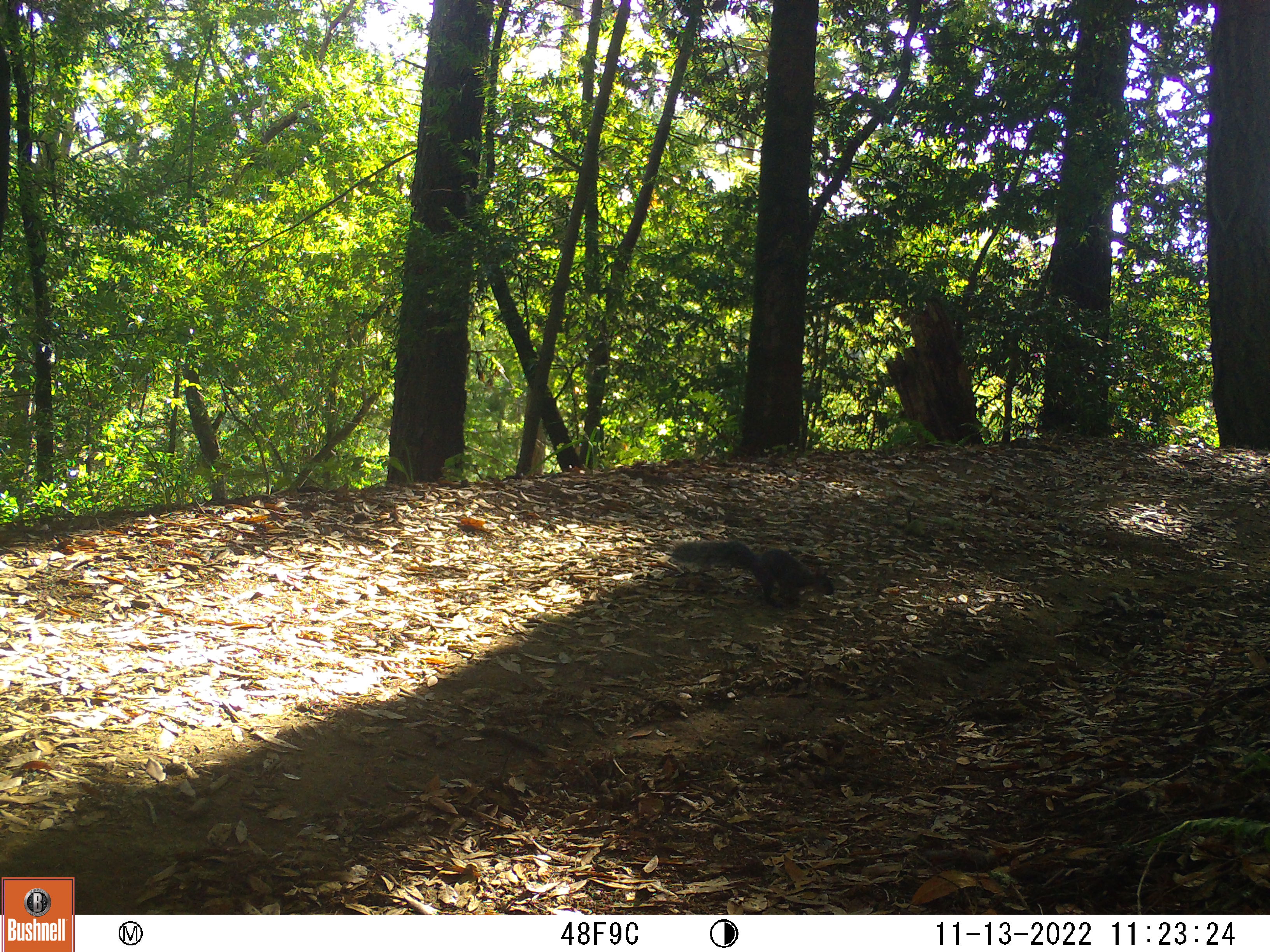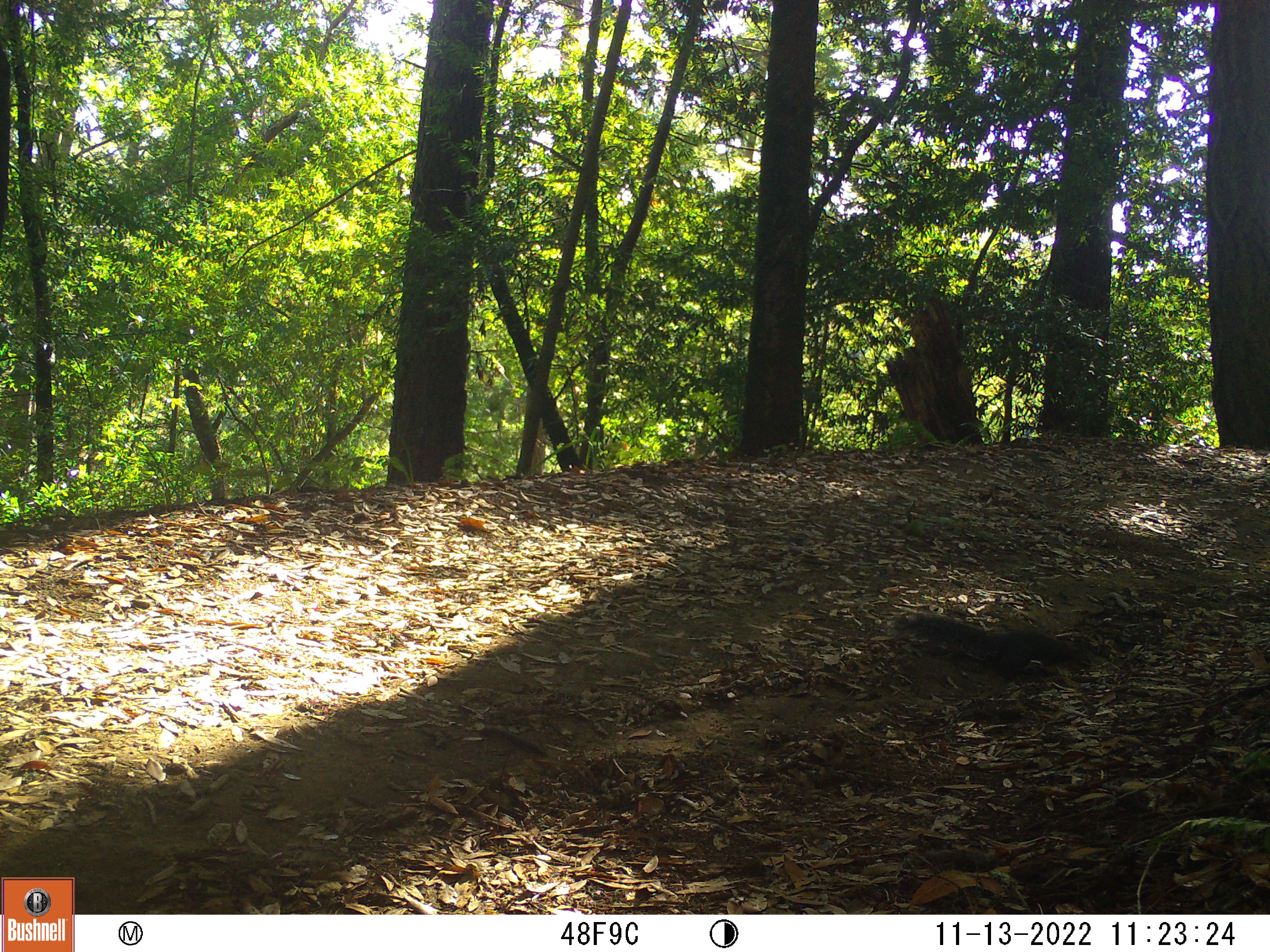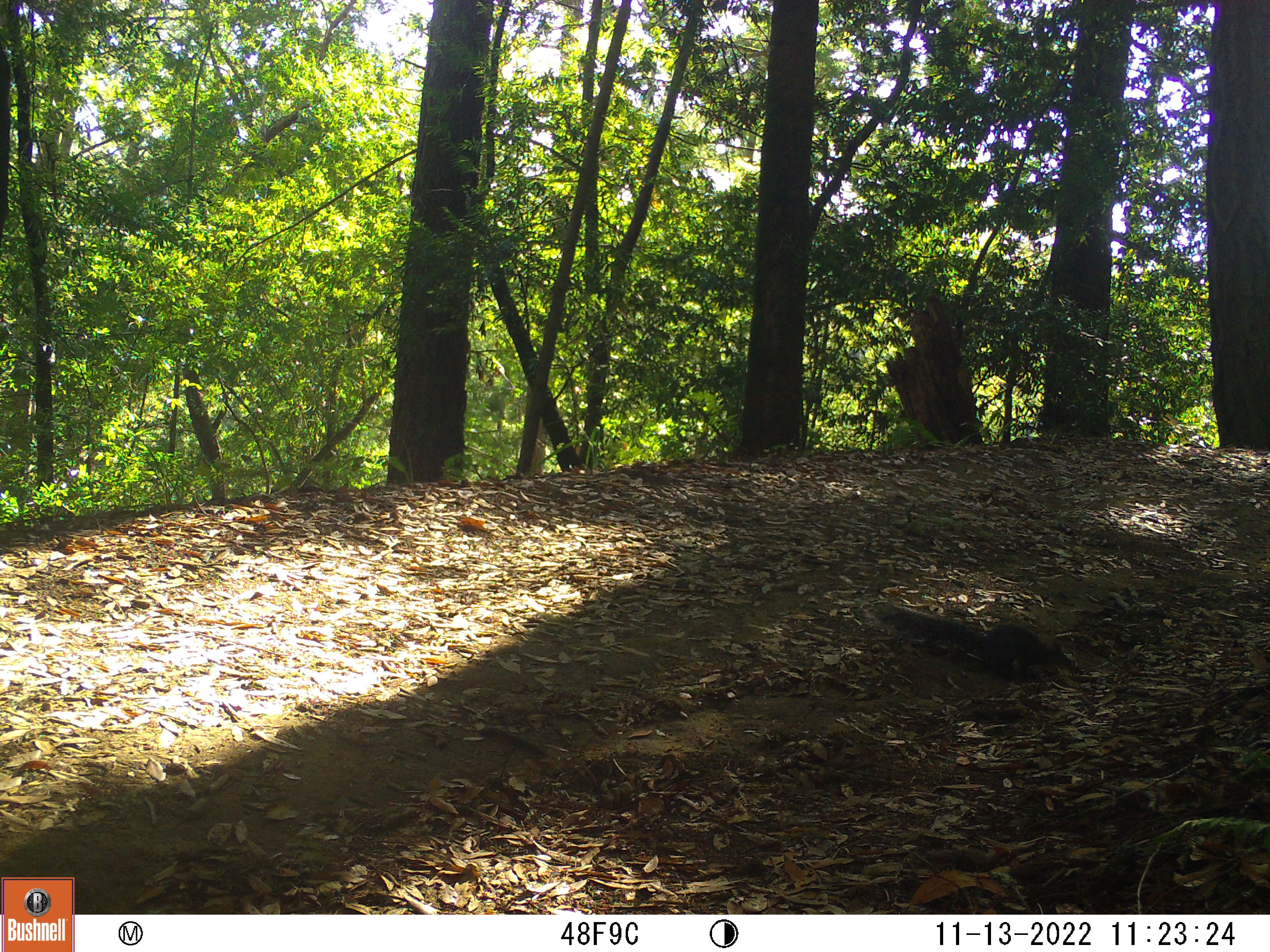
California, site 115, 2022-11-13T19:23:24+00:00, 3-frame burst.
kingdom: Animalia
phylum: Chordata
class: Mammalia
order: Rodentia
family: Sciuridae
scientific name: Sciuridae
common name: squirrel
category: unknown squirrel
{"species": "unknown squirrel (squirrel) (Sciuridae)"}